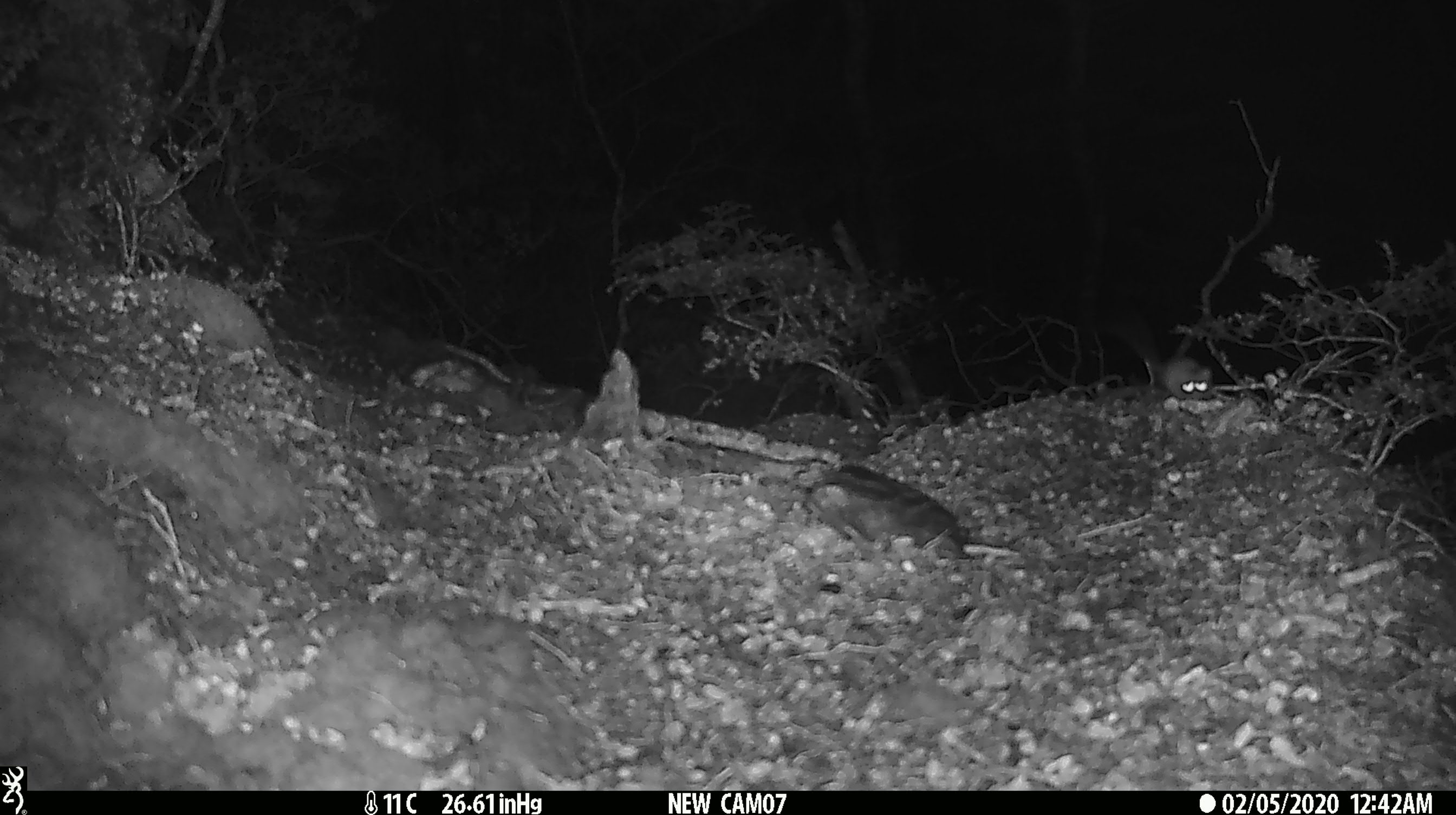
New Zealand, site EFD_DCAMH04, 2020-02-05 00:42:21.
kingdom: Animalia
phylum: Chordata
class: Mammalia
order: Rodentia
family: Muridae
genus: Mus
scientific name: Mus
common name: mouse